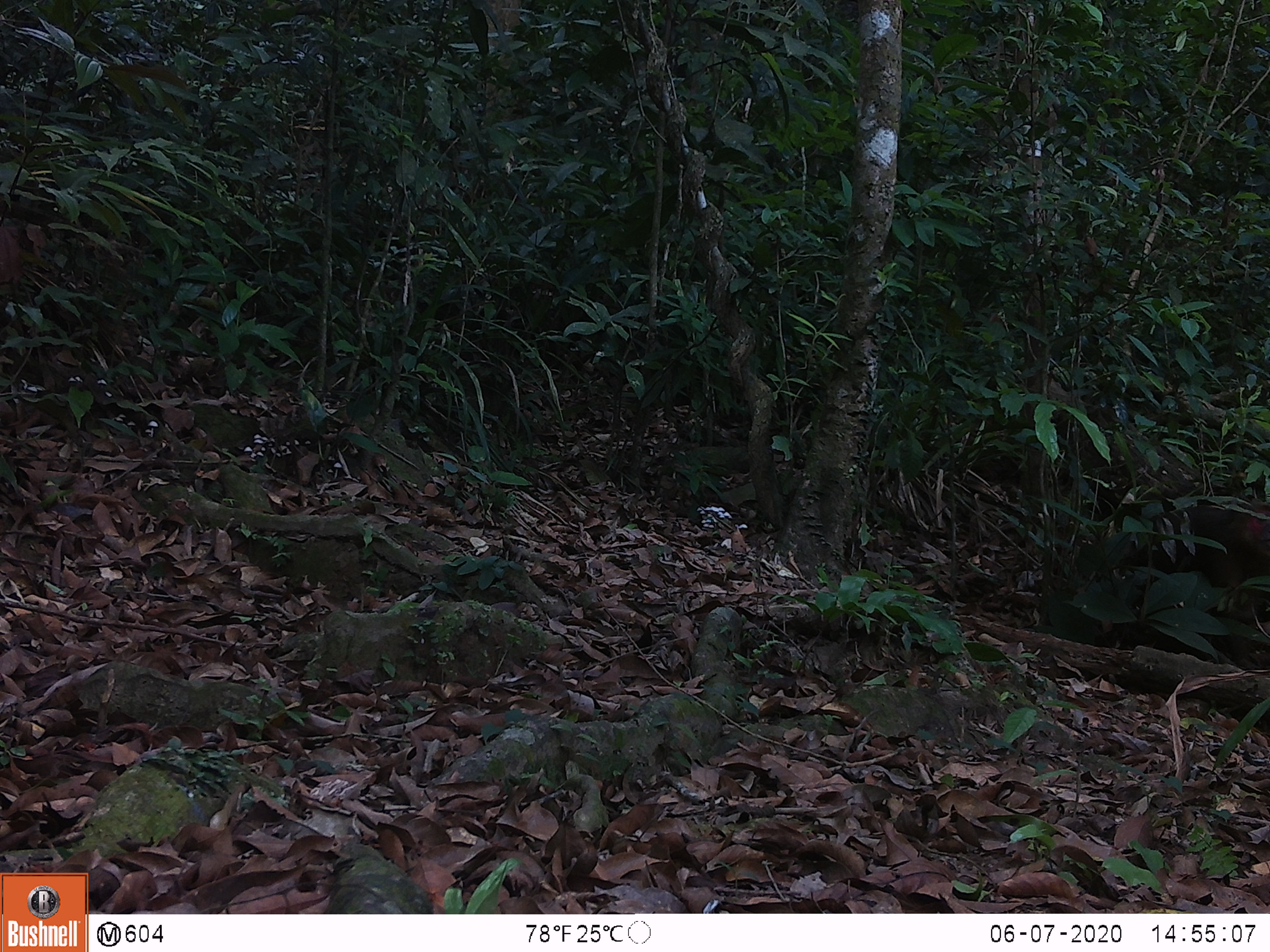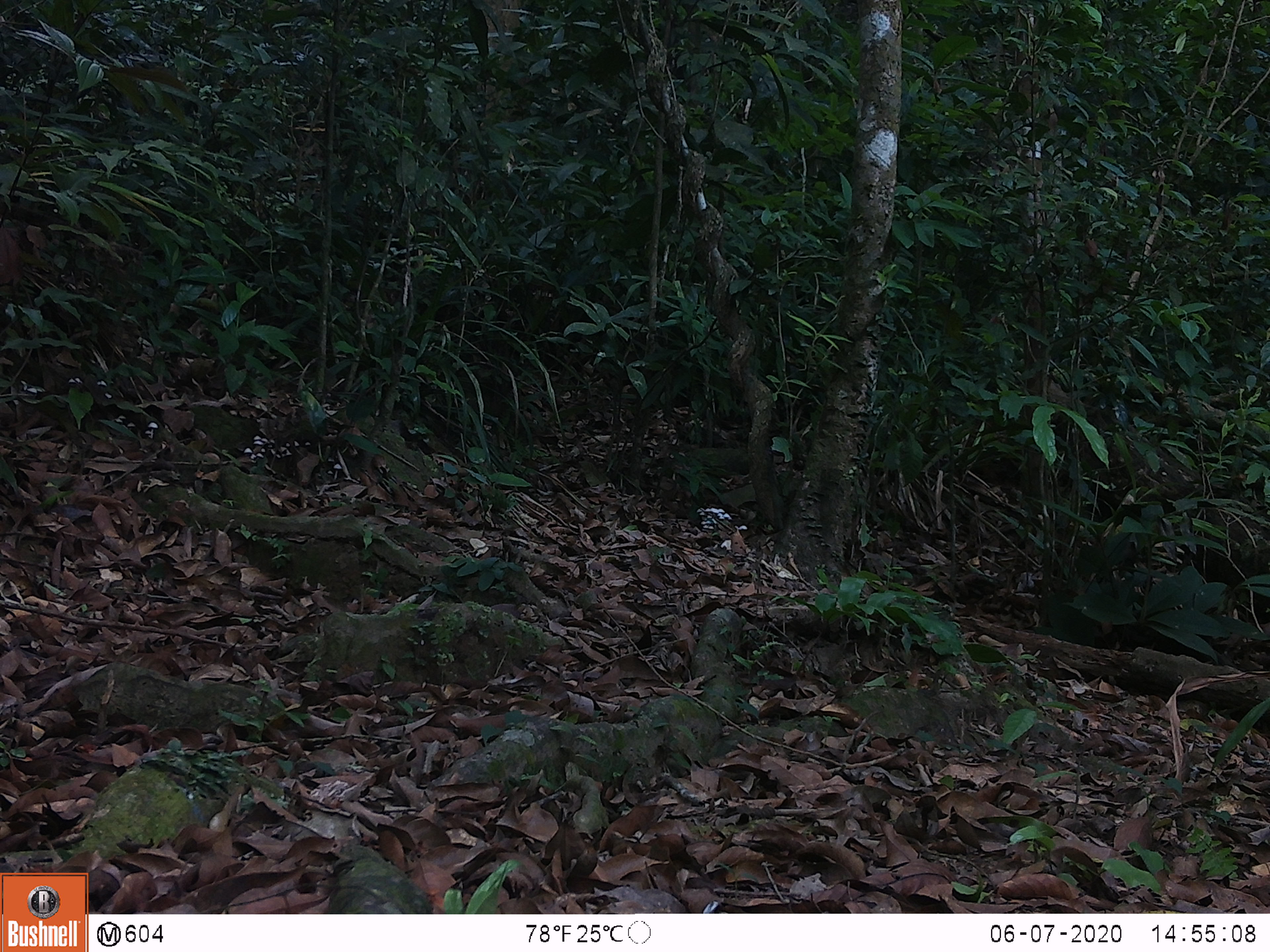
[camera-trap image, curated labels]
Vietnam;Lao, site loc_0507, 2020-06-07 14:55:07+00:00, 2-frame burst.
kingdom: Animalia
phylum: Chordata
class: Mammalia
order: Primates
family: Cercopithecidae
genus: Macaca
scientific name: Macaca arctoides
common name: stump-tailed macaque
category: stump tailed macaque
Stump tailed macaque (stump-tailed macaque) (Macaca arctoides). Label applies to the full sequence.